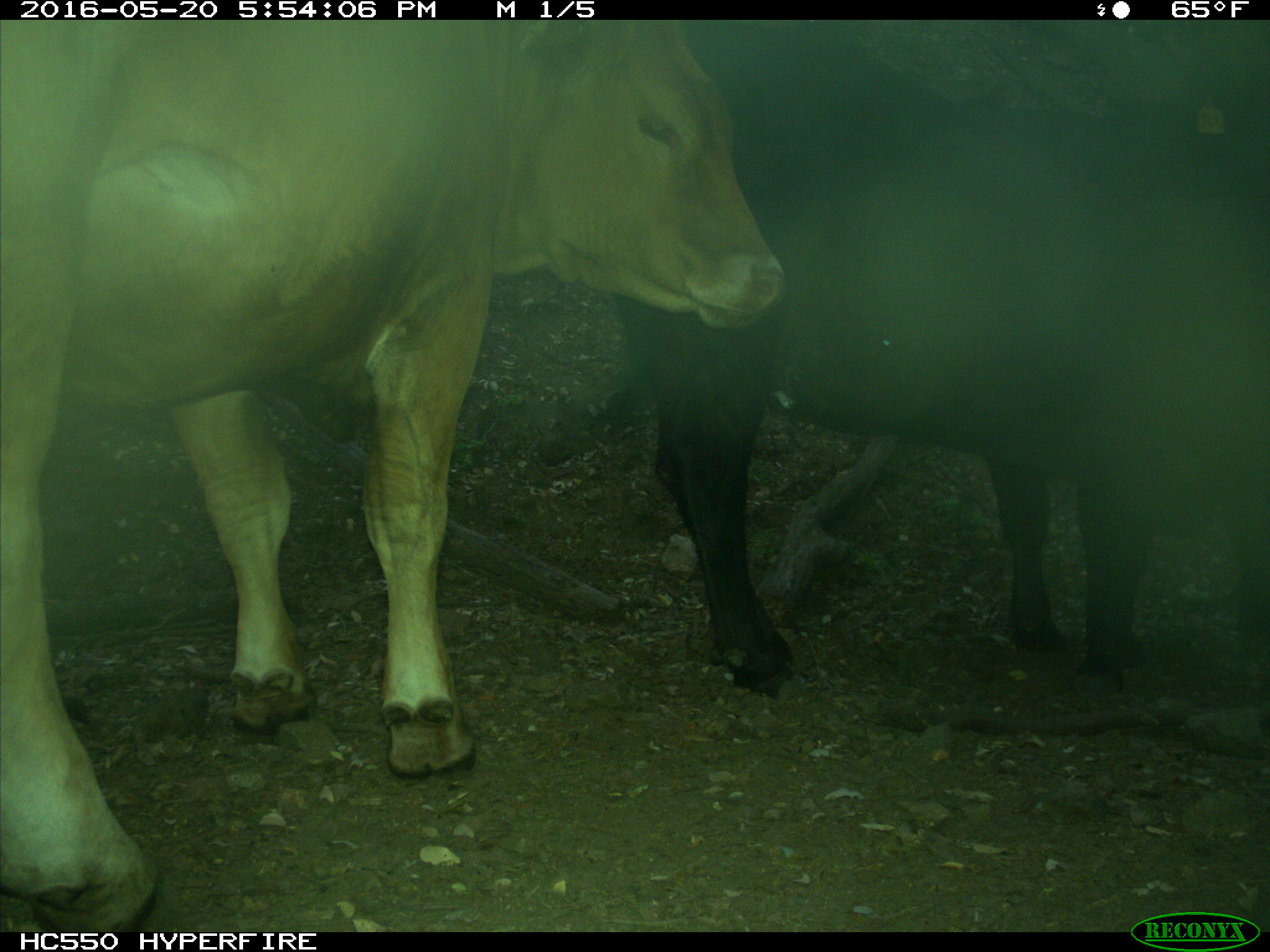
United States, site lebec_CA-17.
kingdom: Animalia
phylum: Chordata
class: Mammalia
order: Artiodactyla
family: Bovidae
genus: Bos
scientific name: Bos taurus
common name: domestic cow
Bos taurus (domestic cow).